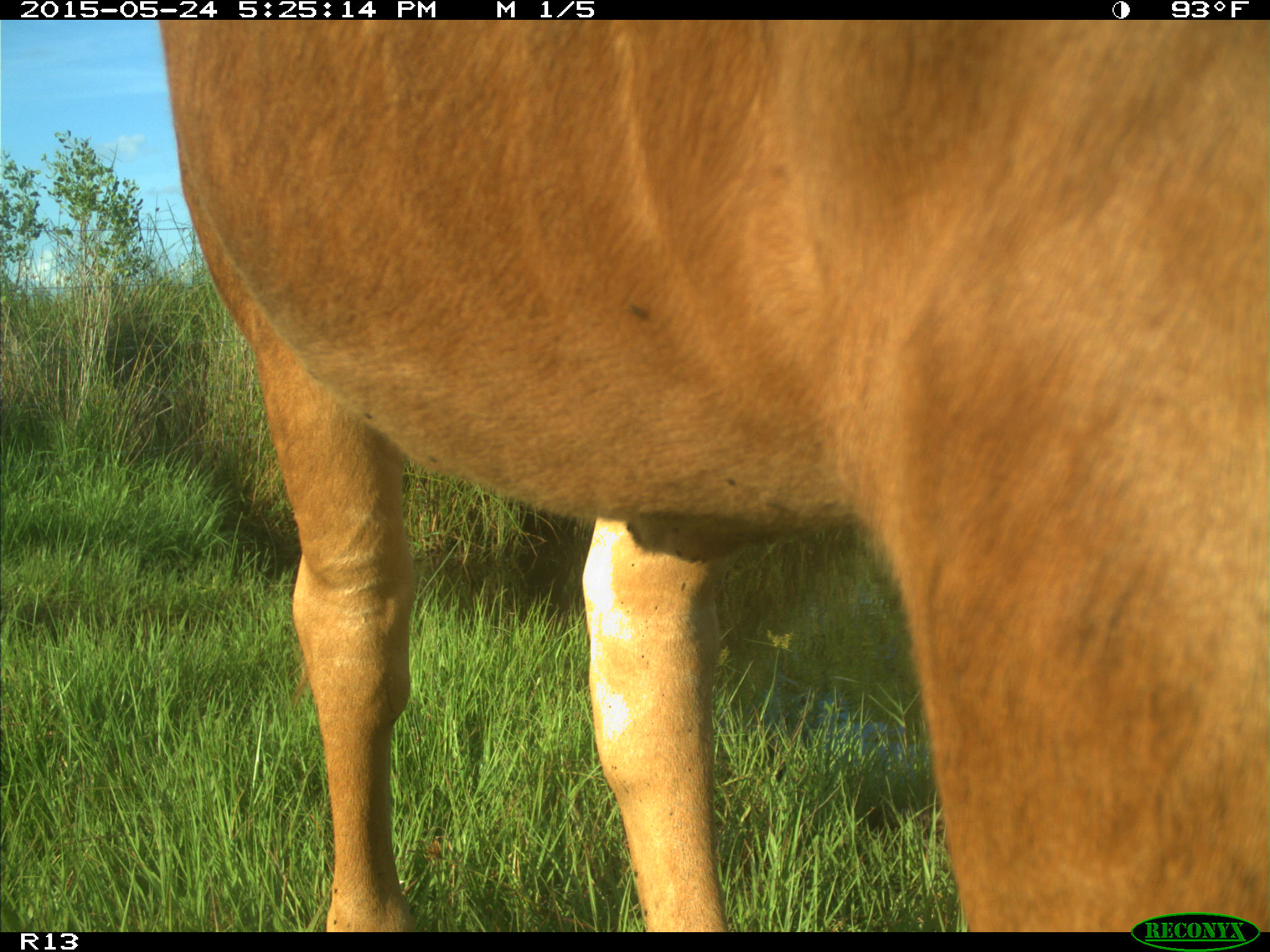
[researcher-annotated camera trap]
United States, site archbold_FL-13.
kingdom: Animalia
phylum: Chordata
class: Mammalia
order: Artiodactyla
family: Bovidae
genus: Bos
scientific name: Bos taurus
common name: domestic cow